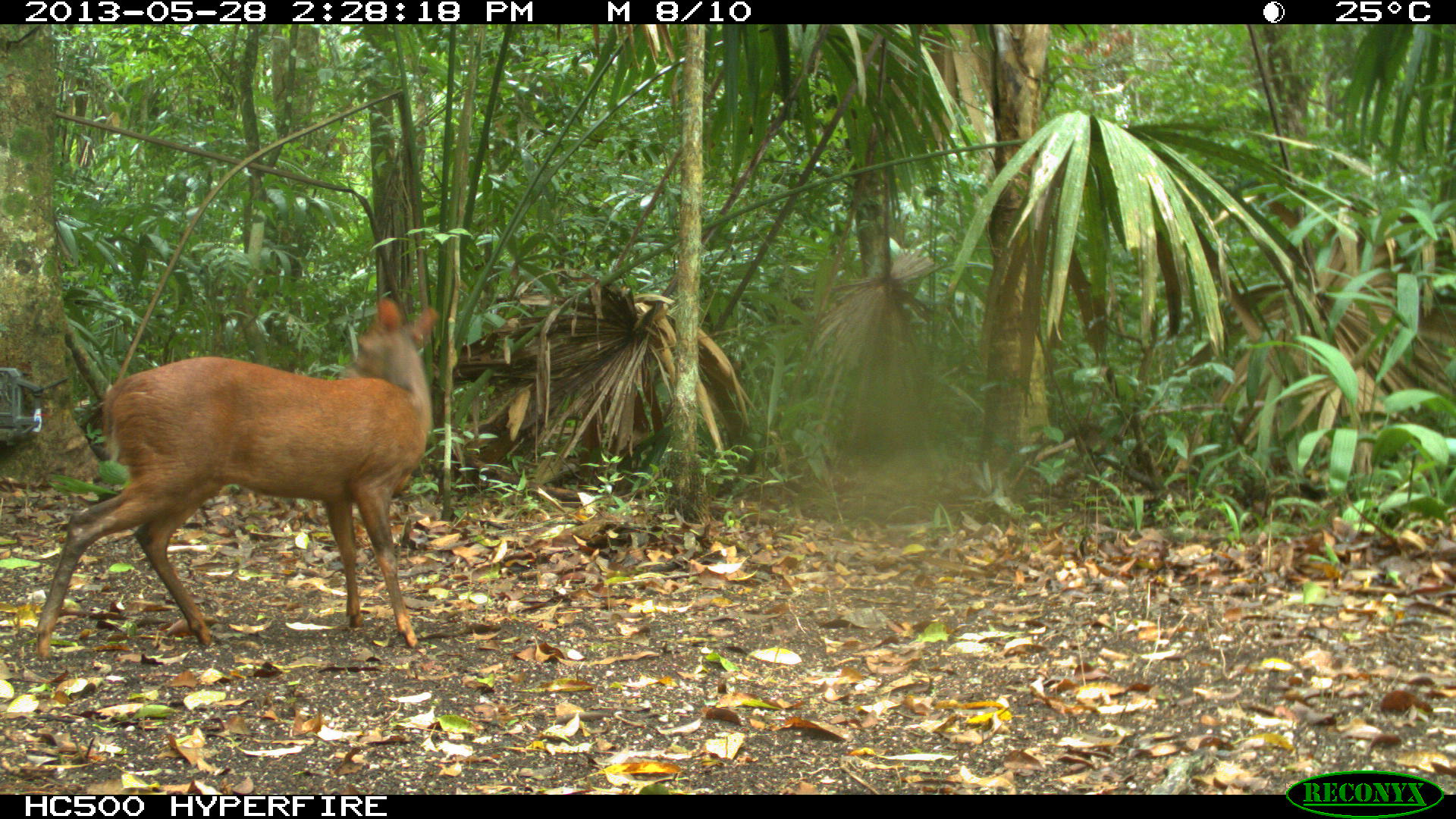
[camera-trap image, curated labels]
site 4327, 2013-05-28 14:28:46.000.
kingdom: Animalia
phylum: Chordata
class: Mammalia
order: Artiodactyla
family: Cervidae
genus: Mazama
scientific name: Mazama temama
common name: central american red brocket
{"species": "Mazama temama (central american red brocket)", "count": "1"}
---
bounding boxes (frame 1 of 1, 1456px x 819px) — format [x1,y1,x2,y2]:
mazama temama: [33,296,438,661]